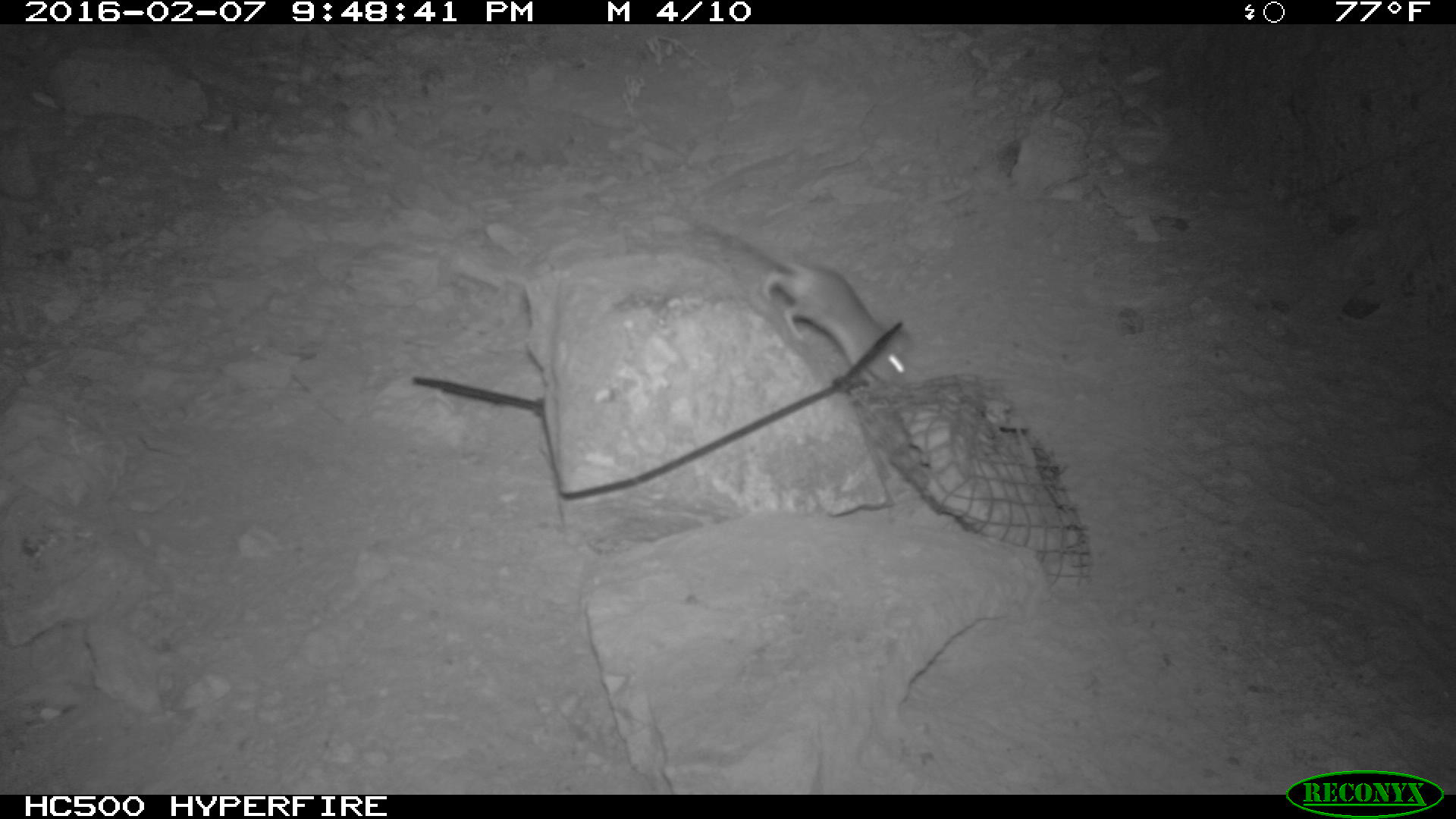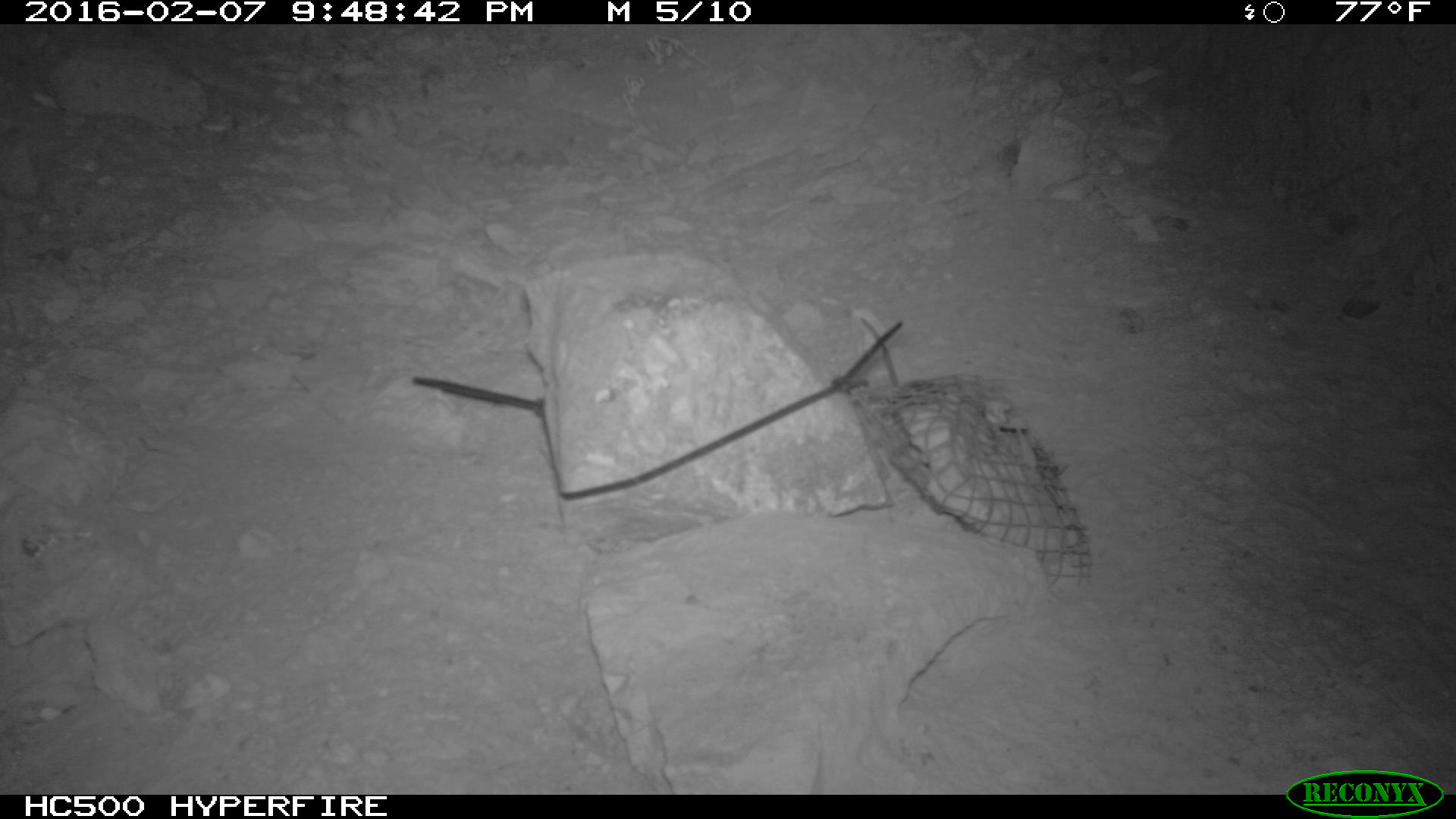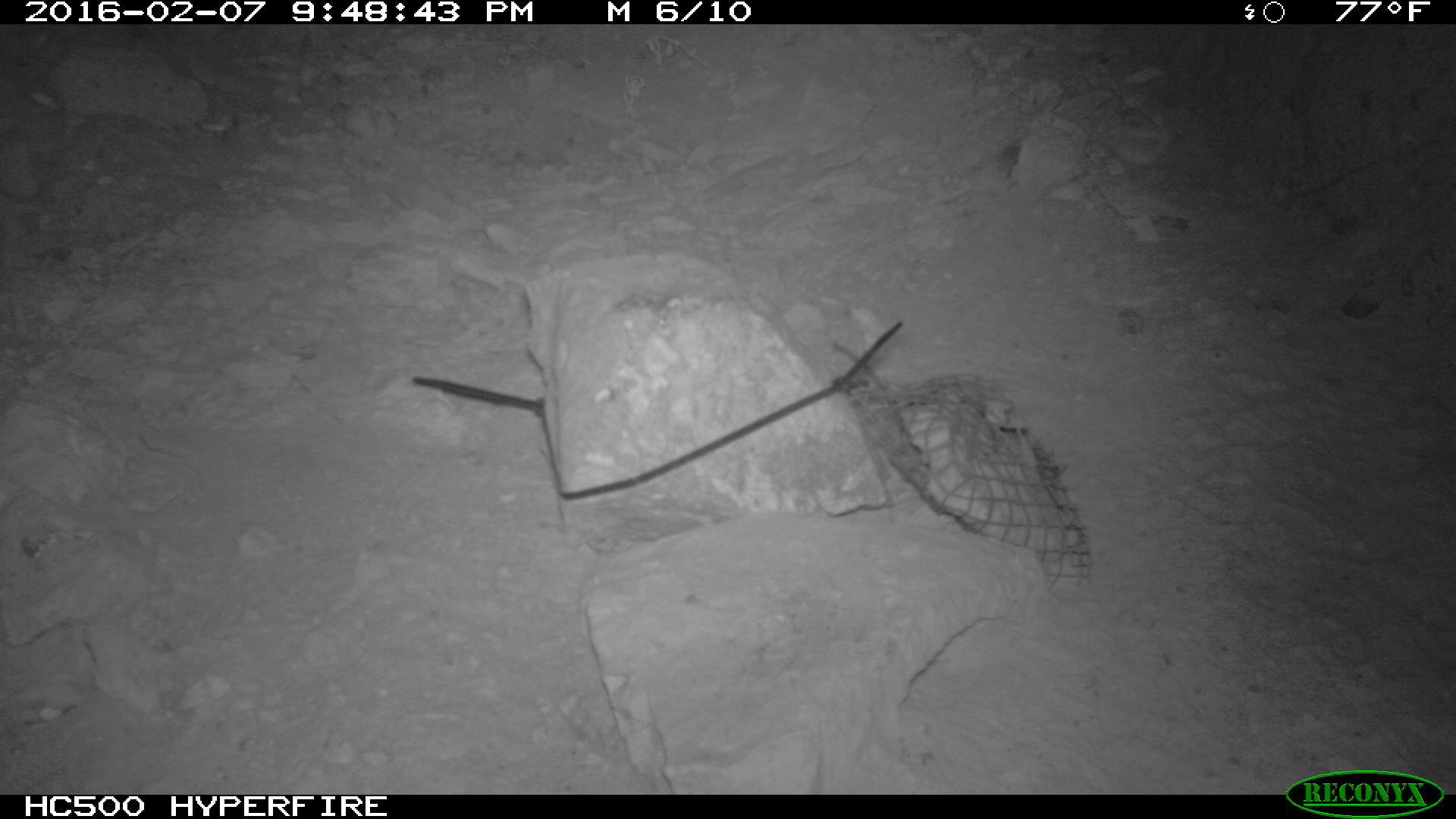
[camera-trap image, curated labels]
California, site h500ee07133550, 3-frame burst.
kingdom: Animalia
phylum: Chordata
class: Mammalia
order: Rodentia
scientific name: Rodentia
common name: rodent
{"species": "rodent (Rodentia)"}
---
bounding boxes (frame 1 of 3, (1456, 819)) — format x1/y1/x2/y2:
rodent: 687/219/917/390